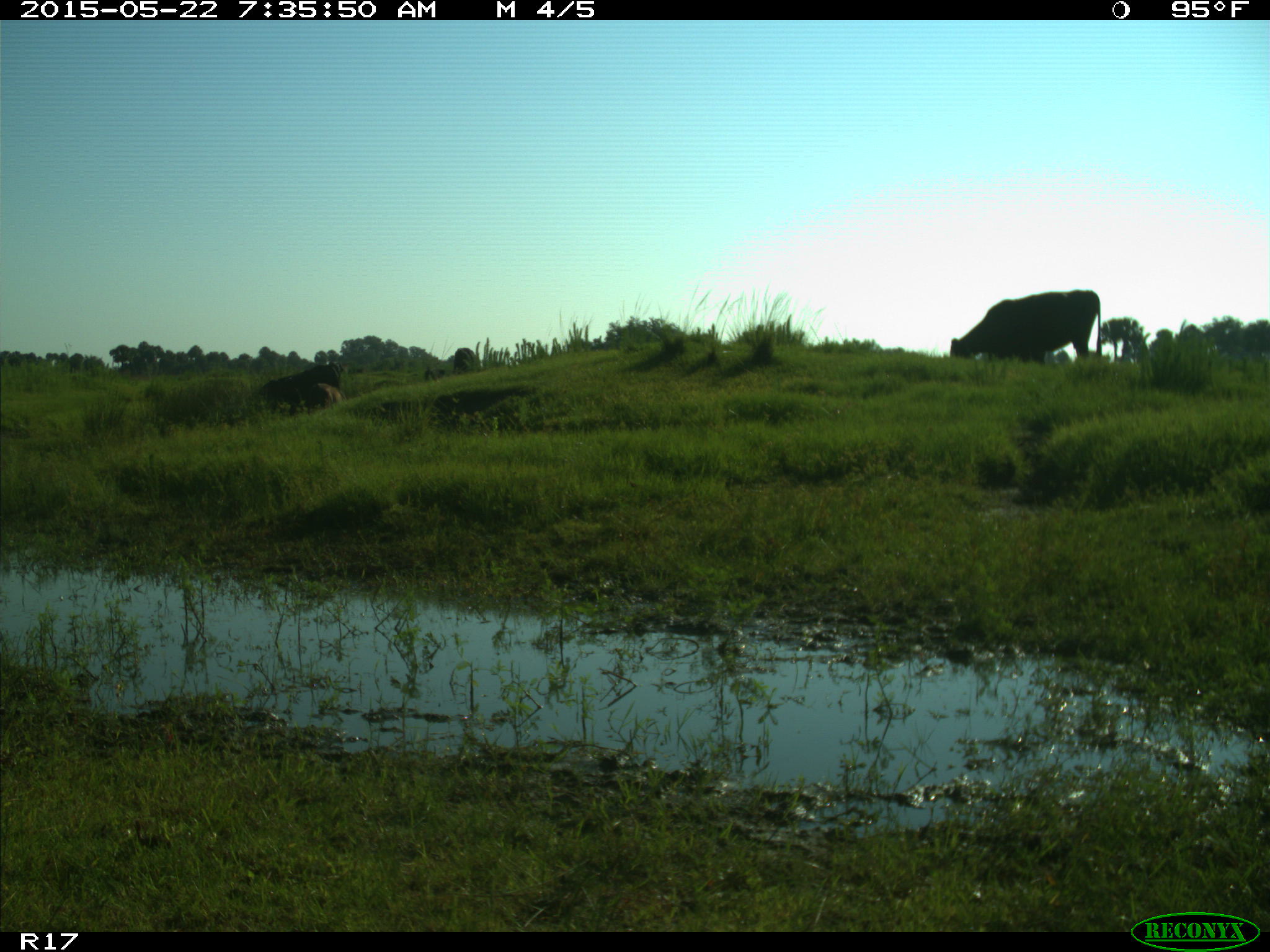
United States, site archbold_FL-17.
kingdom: Animalia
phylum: Chordata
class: Mammalia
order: Artiodactyla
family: Bovidae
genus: Bos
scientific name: Bos taurus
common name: domestic cow